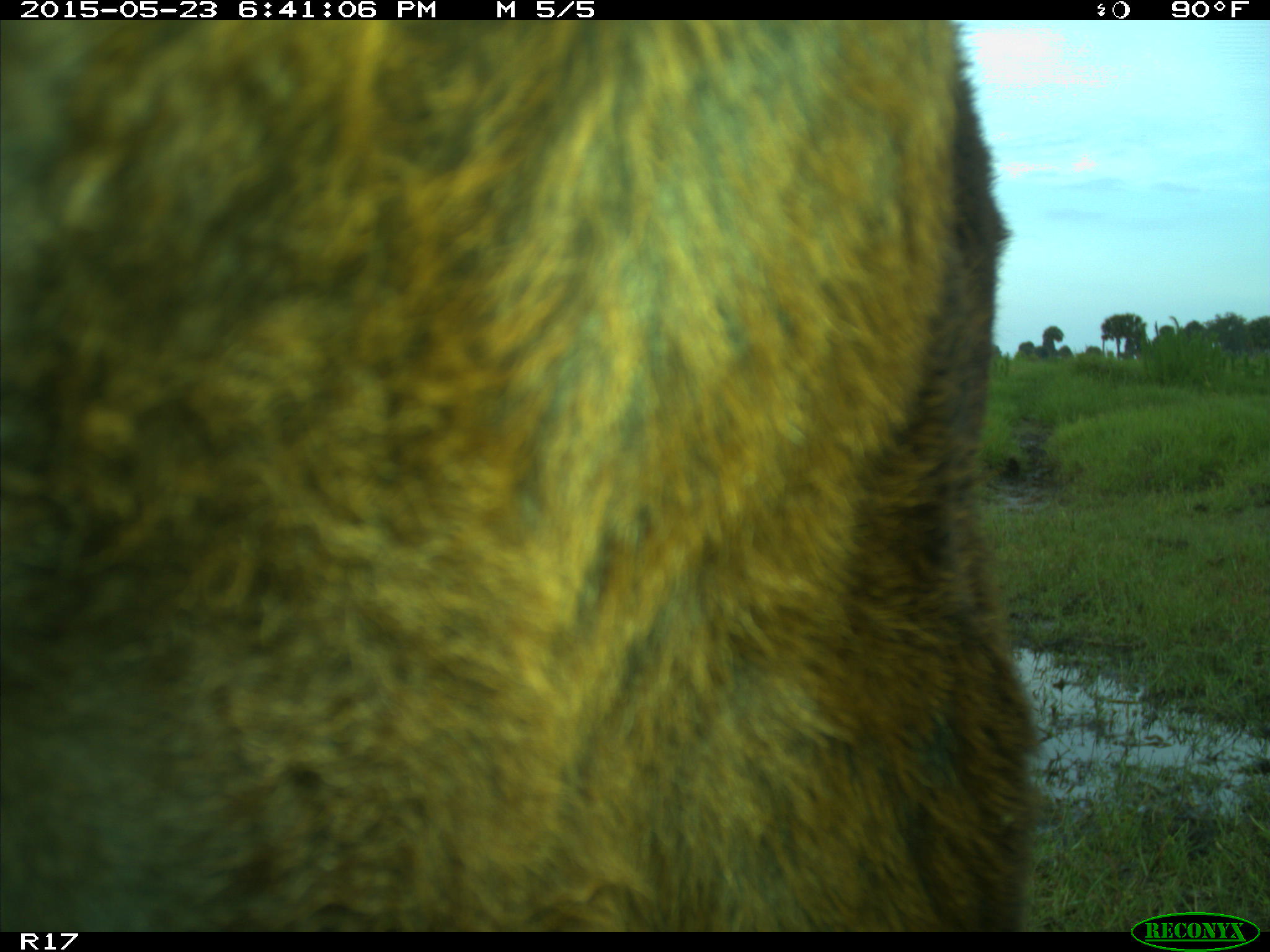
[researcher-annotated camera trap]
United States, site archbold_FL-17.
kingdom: Animalia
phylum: Chordata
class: Mammalia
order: Artiodactyla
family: Bovidae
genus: Bos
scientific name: Bos taurus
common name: domestic cow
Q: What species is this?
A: Bos taurus (domestic cow).